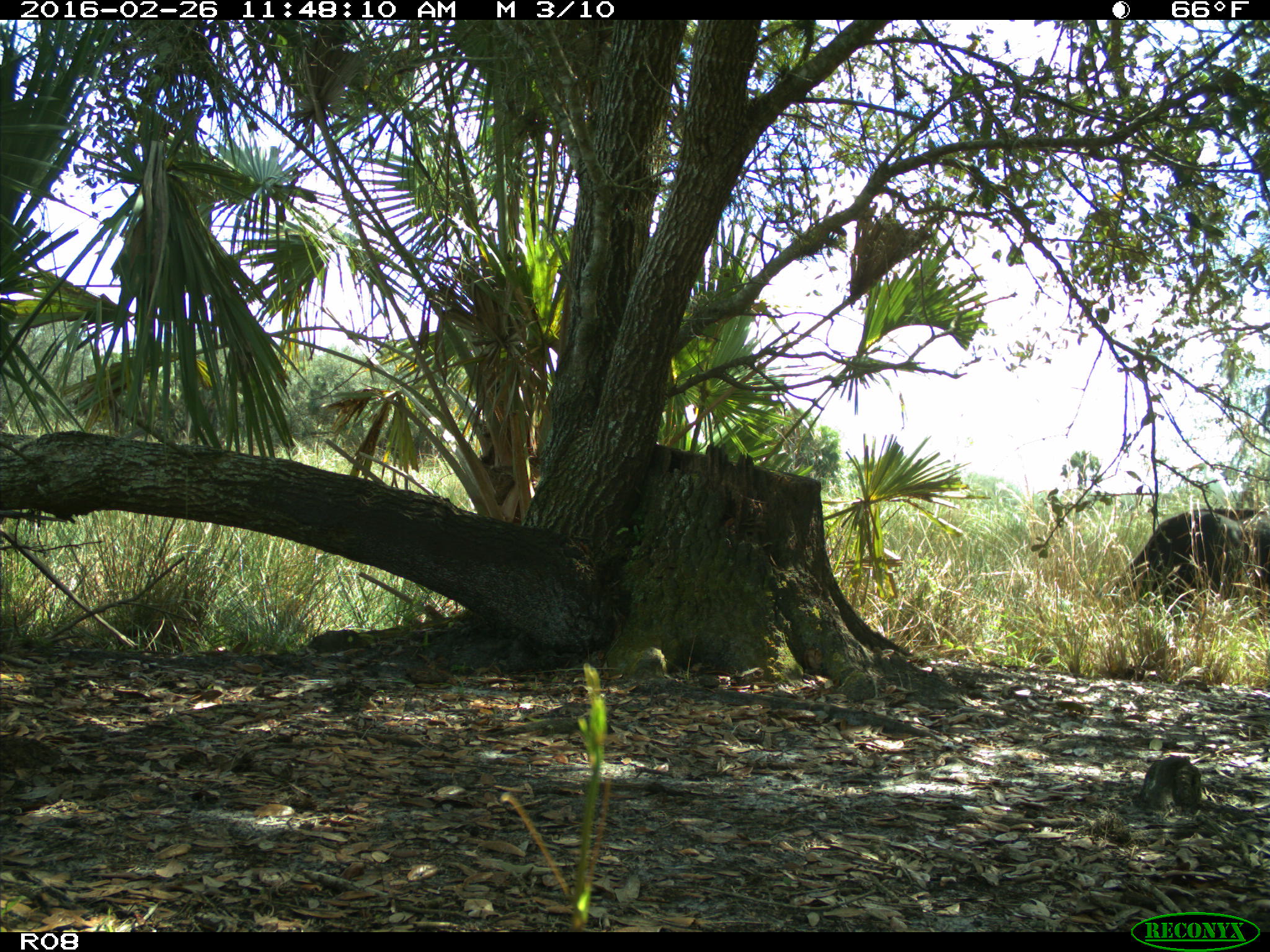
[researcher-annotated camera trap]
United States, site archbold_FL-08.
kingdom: Animalia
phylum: Chordata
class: Mammalia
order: Artiodactyla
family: Bovidae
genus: Bos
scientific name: Bos taurus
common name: domestic cow